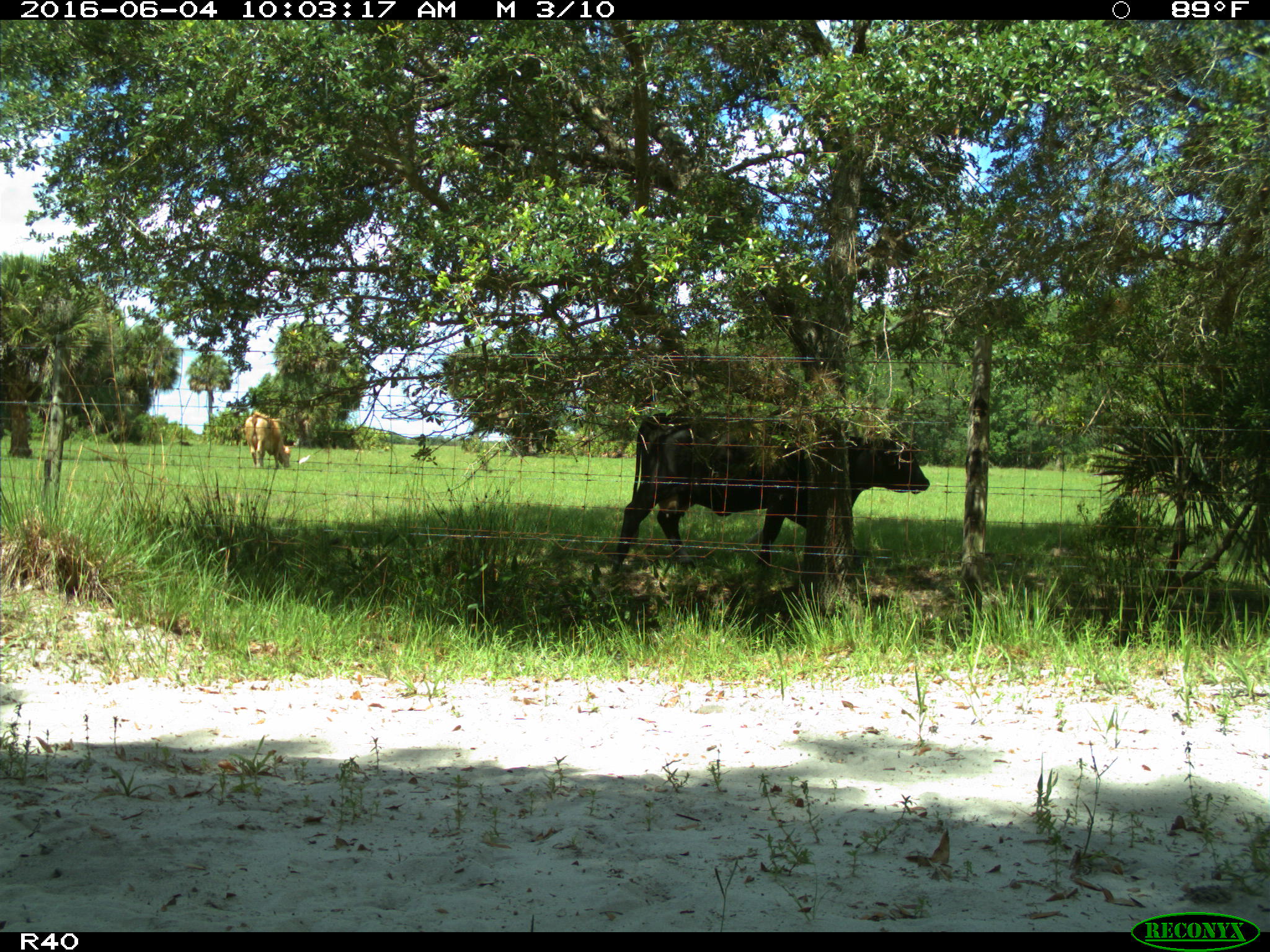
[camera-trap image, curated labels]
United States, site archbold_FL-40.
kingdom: Animalia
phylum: Chordata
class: Mammalia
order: Artiodactyla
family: Bovidae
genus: Bos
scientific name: Bos taurus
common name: domestic cow